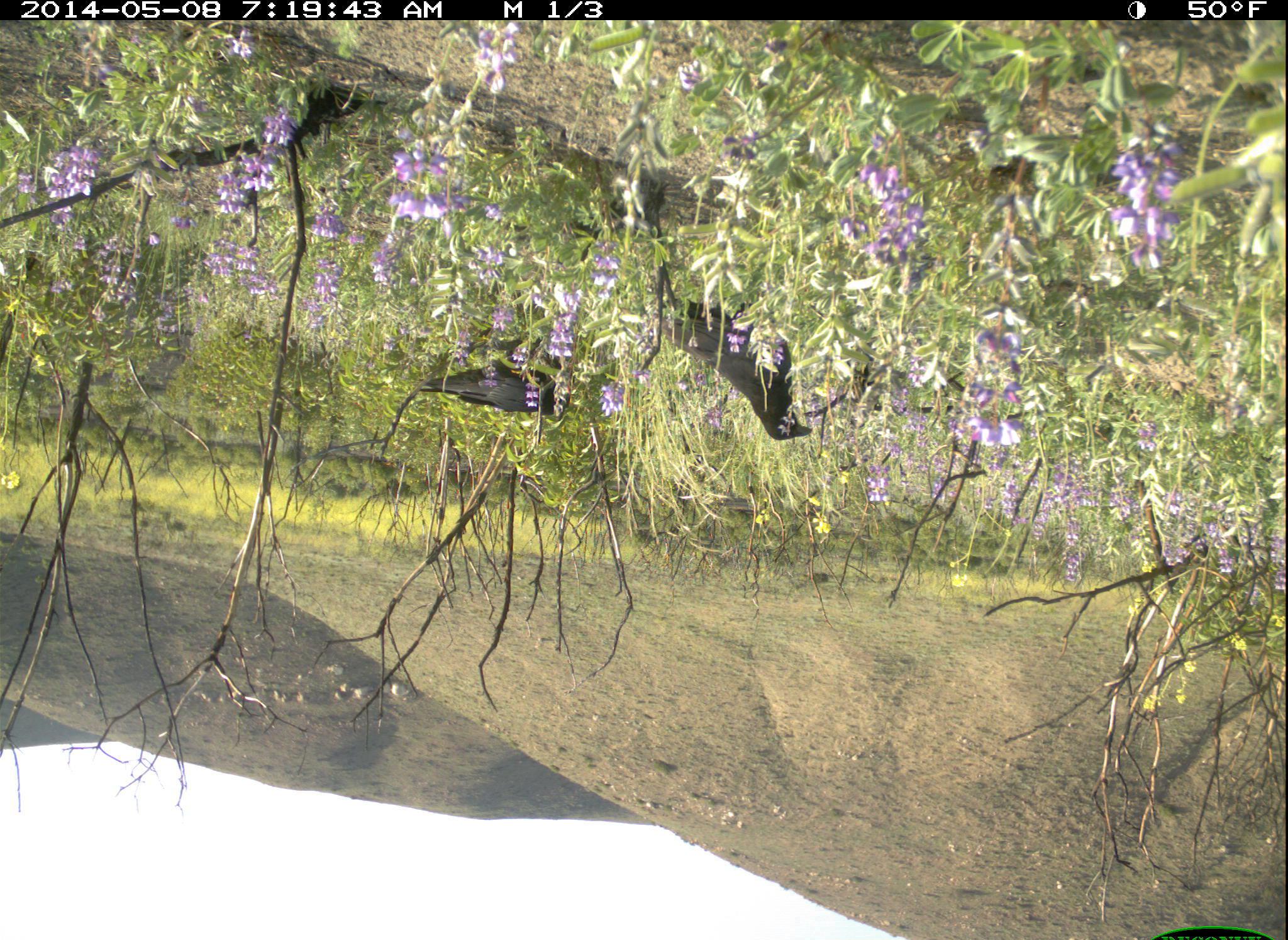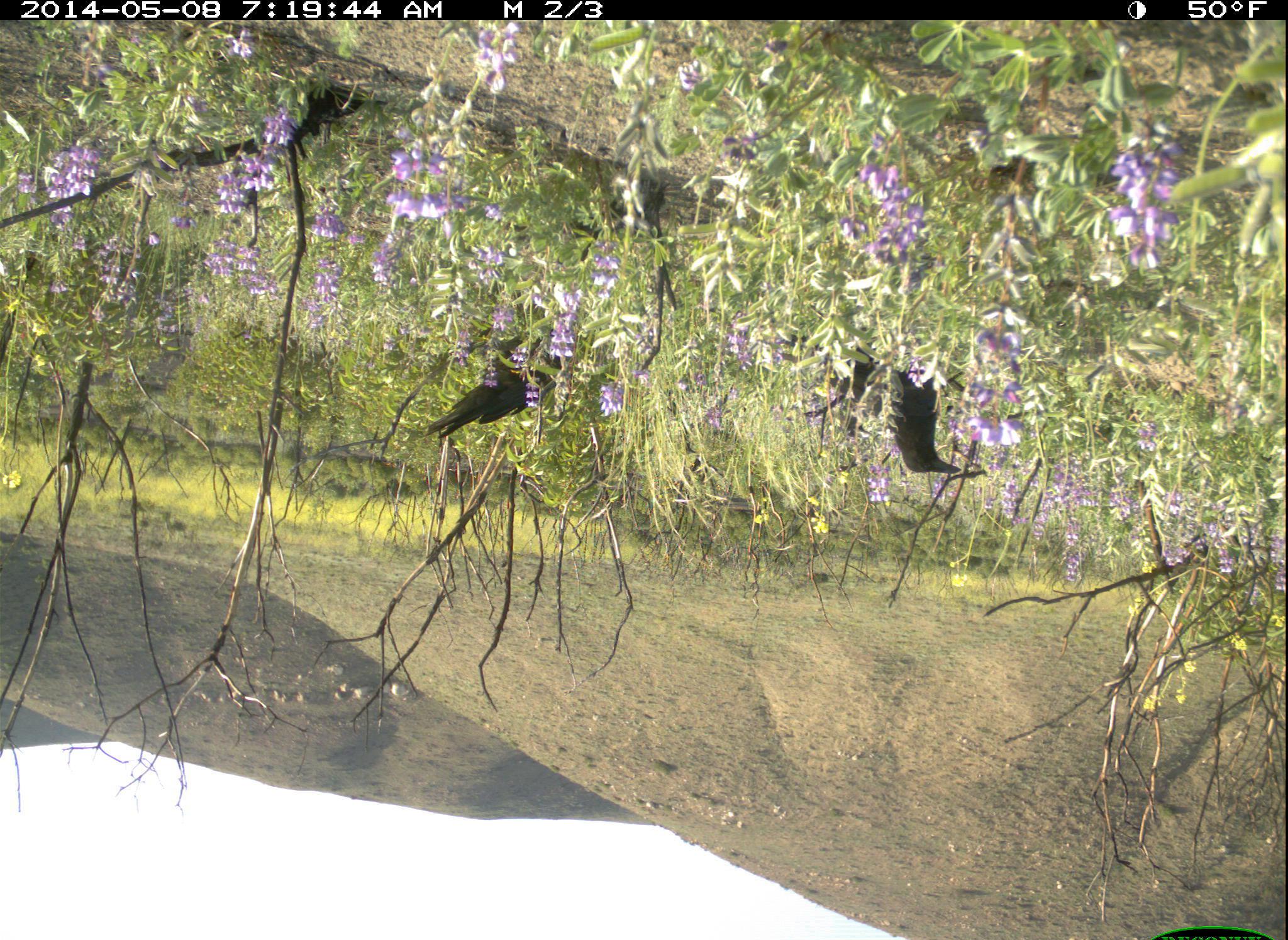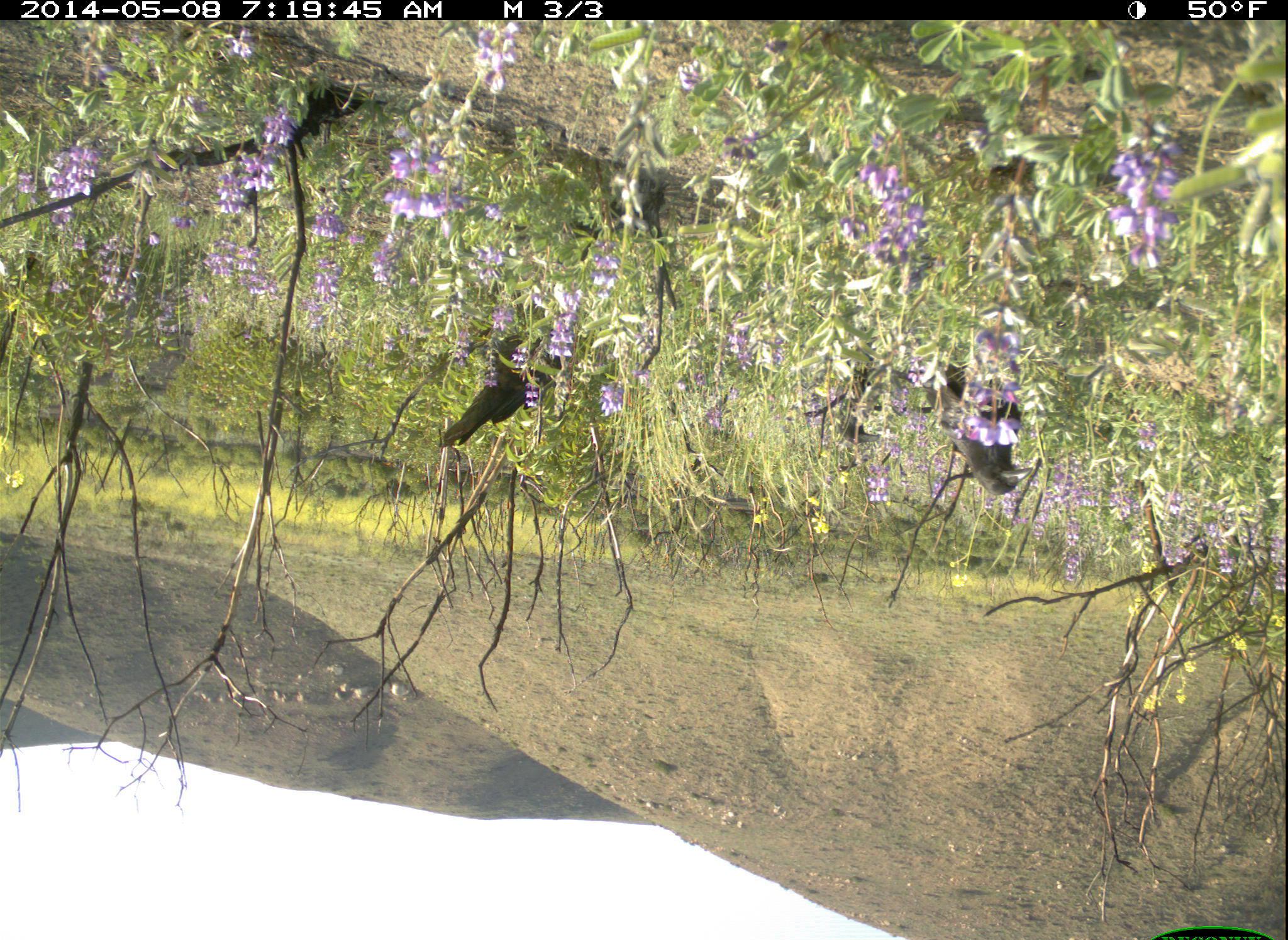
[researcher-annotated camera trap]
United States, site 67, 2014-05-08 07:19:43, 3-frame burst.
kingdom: Animalia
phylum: Chordata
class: Aves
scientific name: Aves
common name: bird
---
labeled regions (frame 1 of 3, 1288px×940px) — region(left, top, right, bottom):
bird: region(618, 300, 816, 443); region(405, 362, 581, 417)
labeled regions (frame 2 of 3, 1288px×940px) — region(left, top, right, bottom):
bird: region(821, 346, 984, 483); region(422, 337, 565, 441)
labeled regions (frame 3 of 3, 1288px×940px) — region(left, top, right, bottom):
bird: region(921, 348, 1038, 499); region(436, 330, 559, 453); region(822, 356, 912, 447)